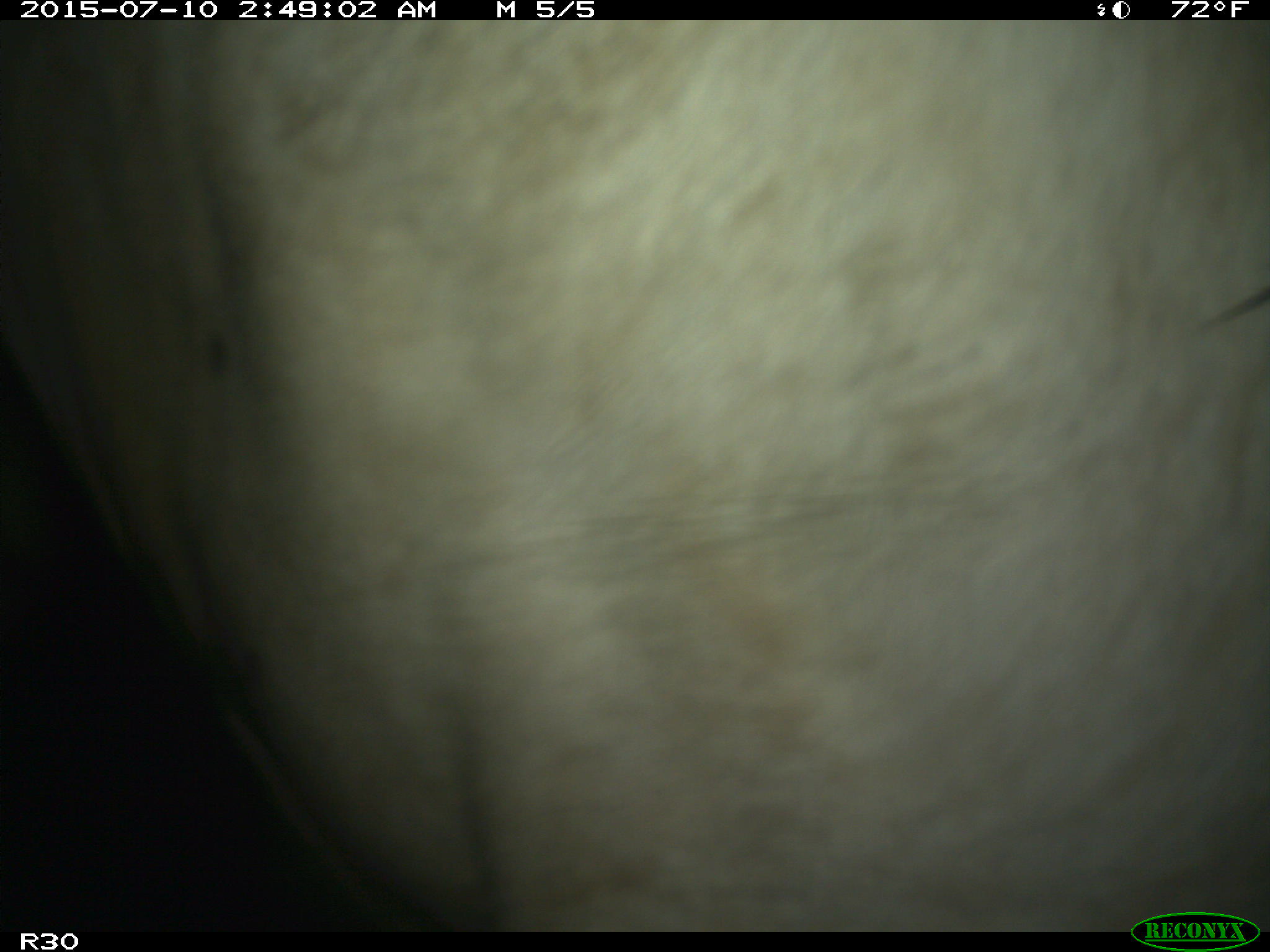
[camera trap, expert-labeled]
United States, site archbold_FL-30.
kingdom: Animalia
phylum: Chordata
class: Mammalia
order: Artiodactyla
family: Bovidae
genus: Bos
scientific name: Bos taurus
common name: domestic cow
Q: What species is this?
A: Bos taurus (domestic cow).